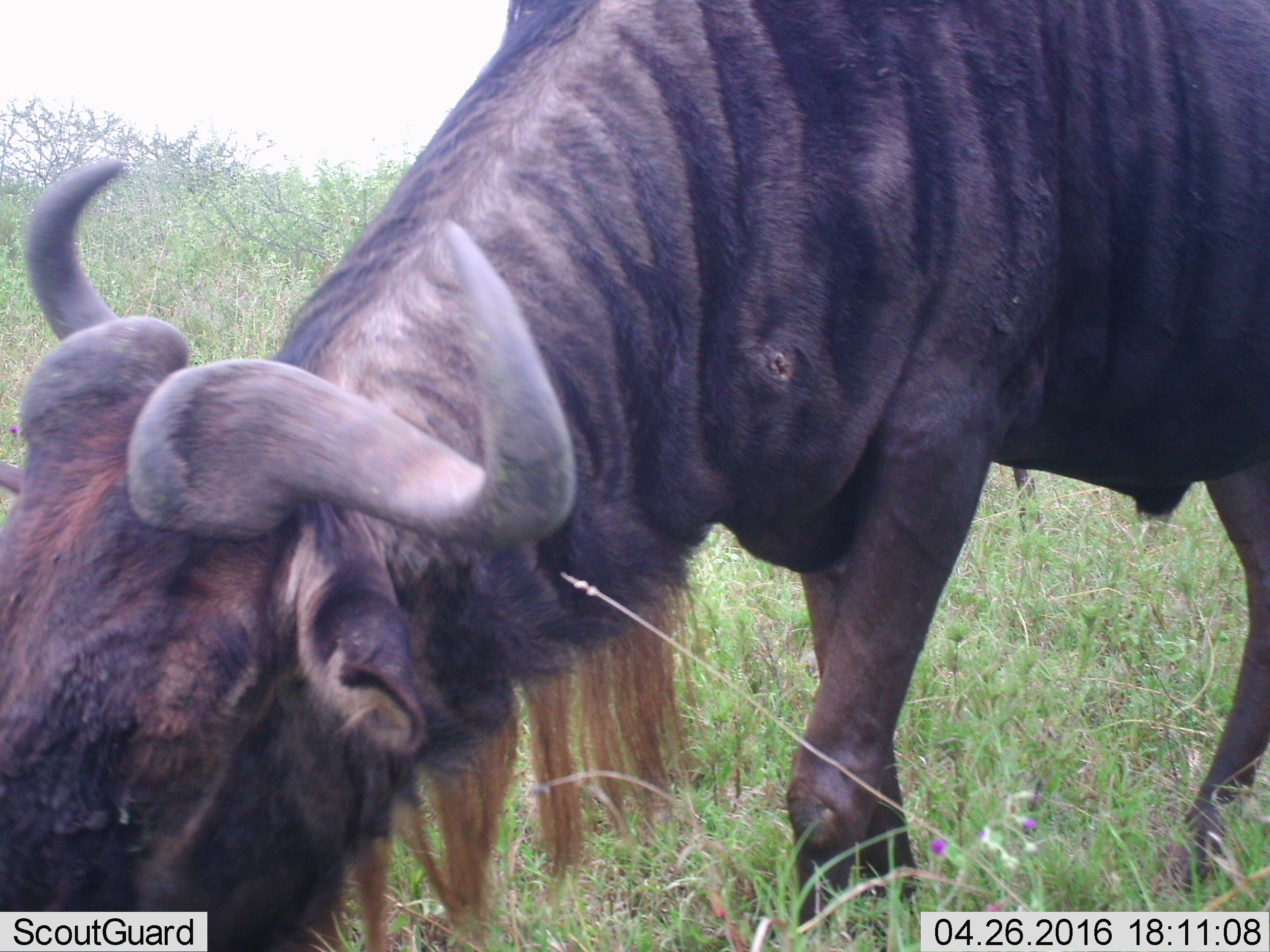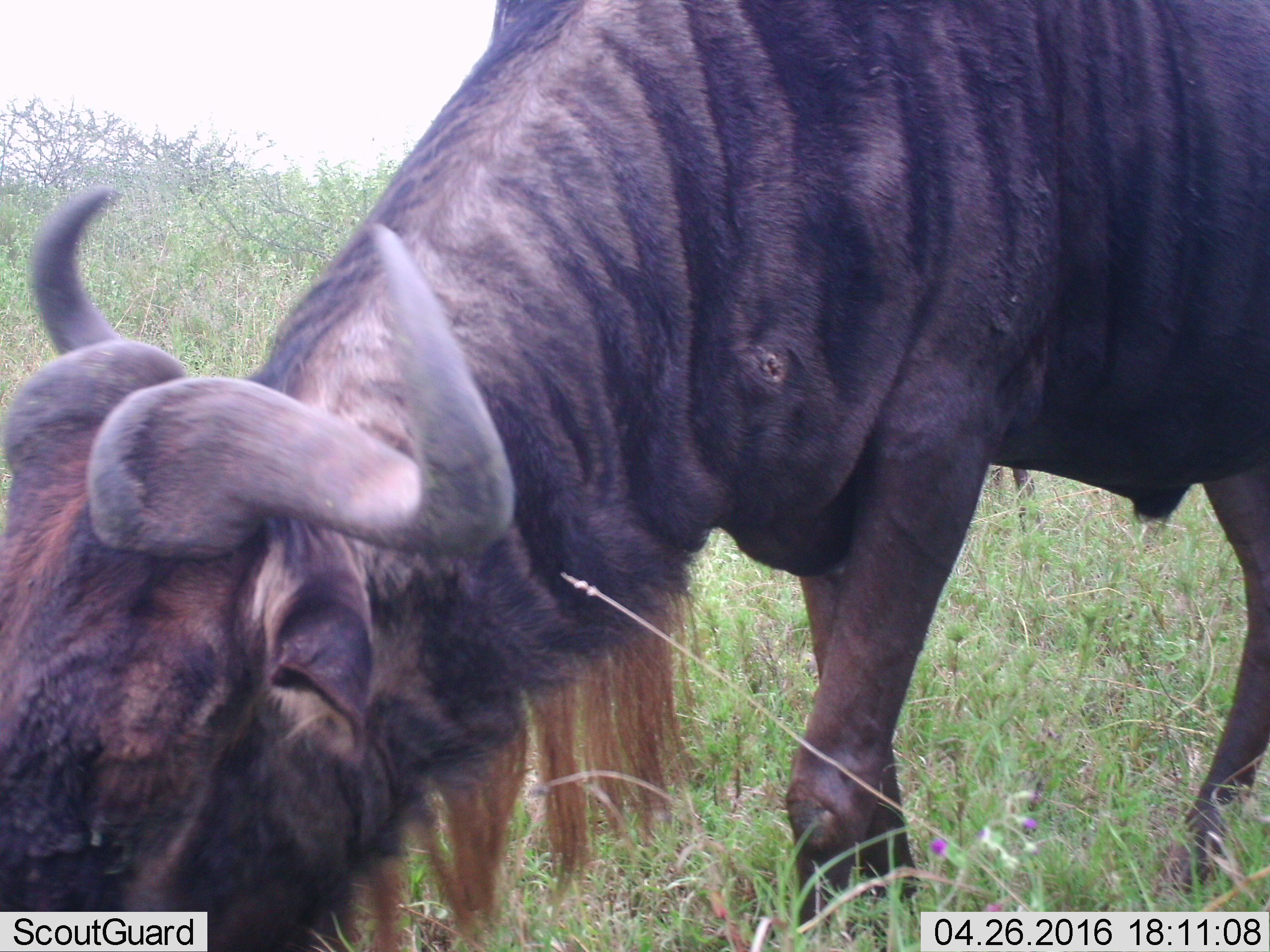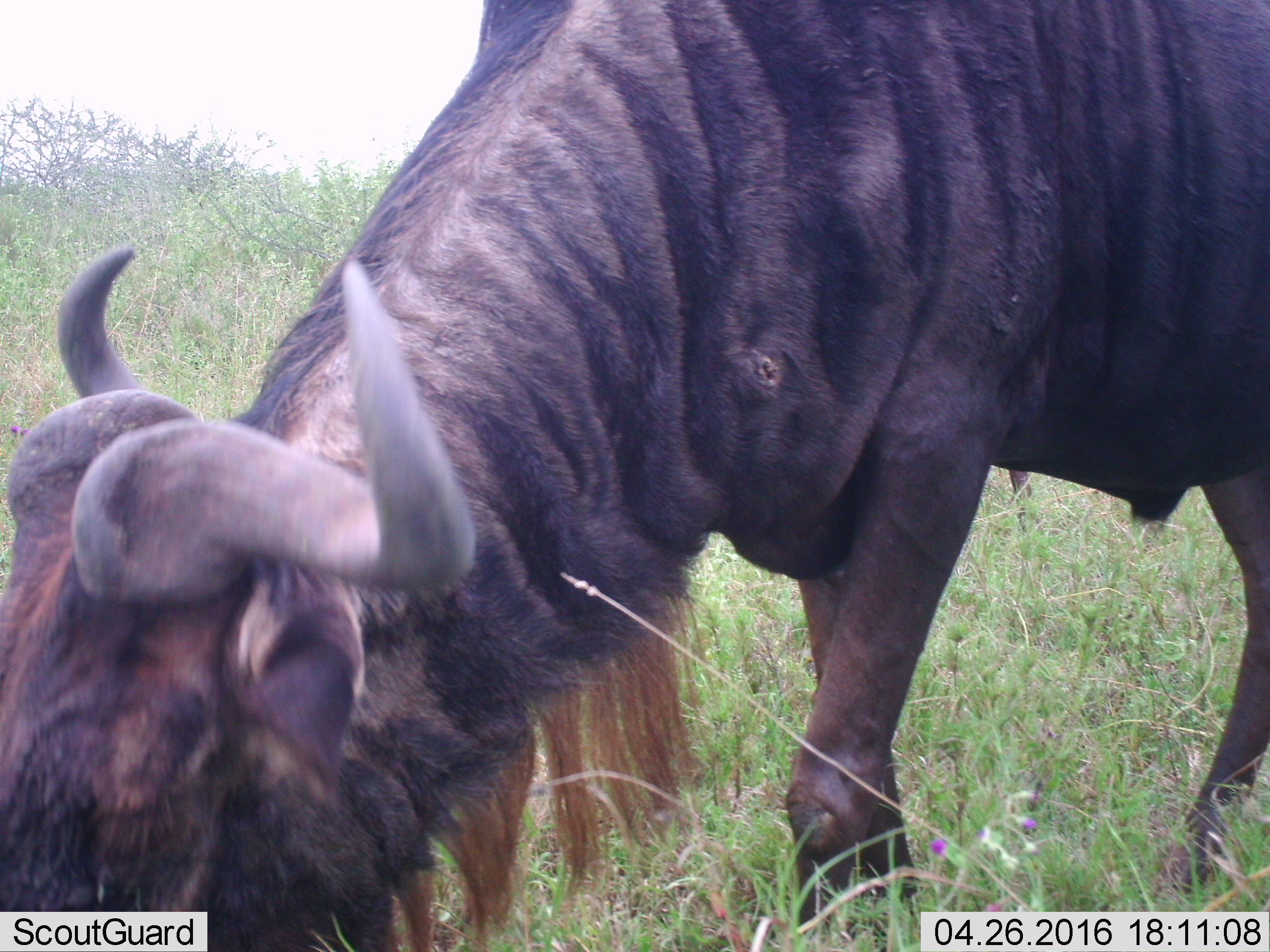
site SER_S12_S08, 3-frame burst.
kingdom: Animalia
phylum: Chordata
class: Mammalia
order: Artiodactyla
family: Bovidae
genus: Connochaetes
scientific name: Connochaetes taurinus taurinus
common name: blue wildebeest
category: wildebeestblue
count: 1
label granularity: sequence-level